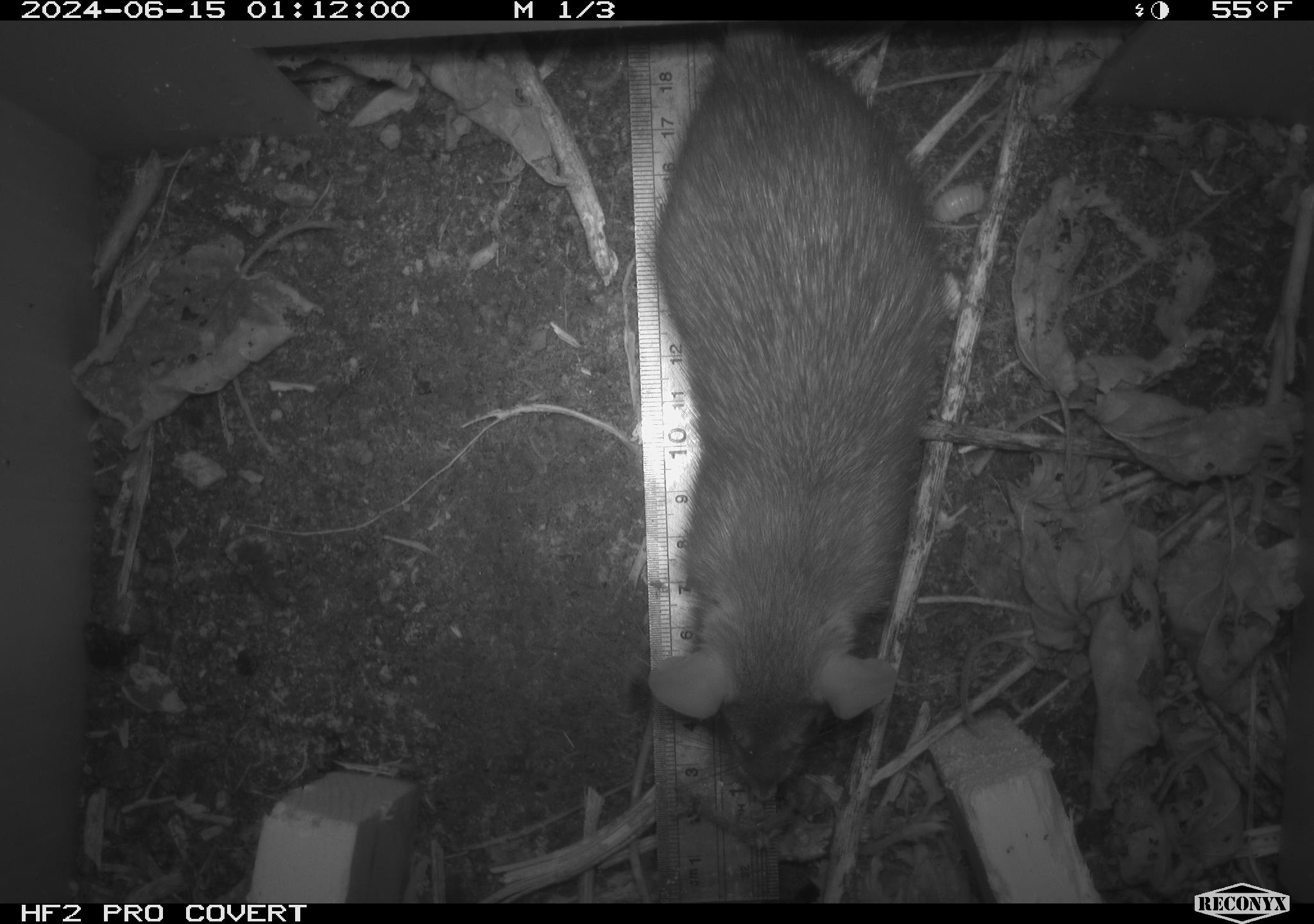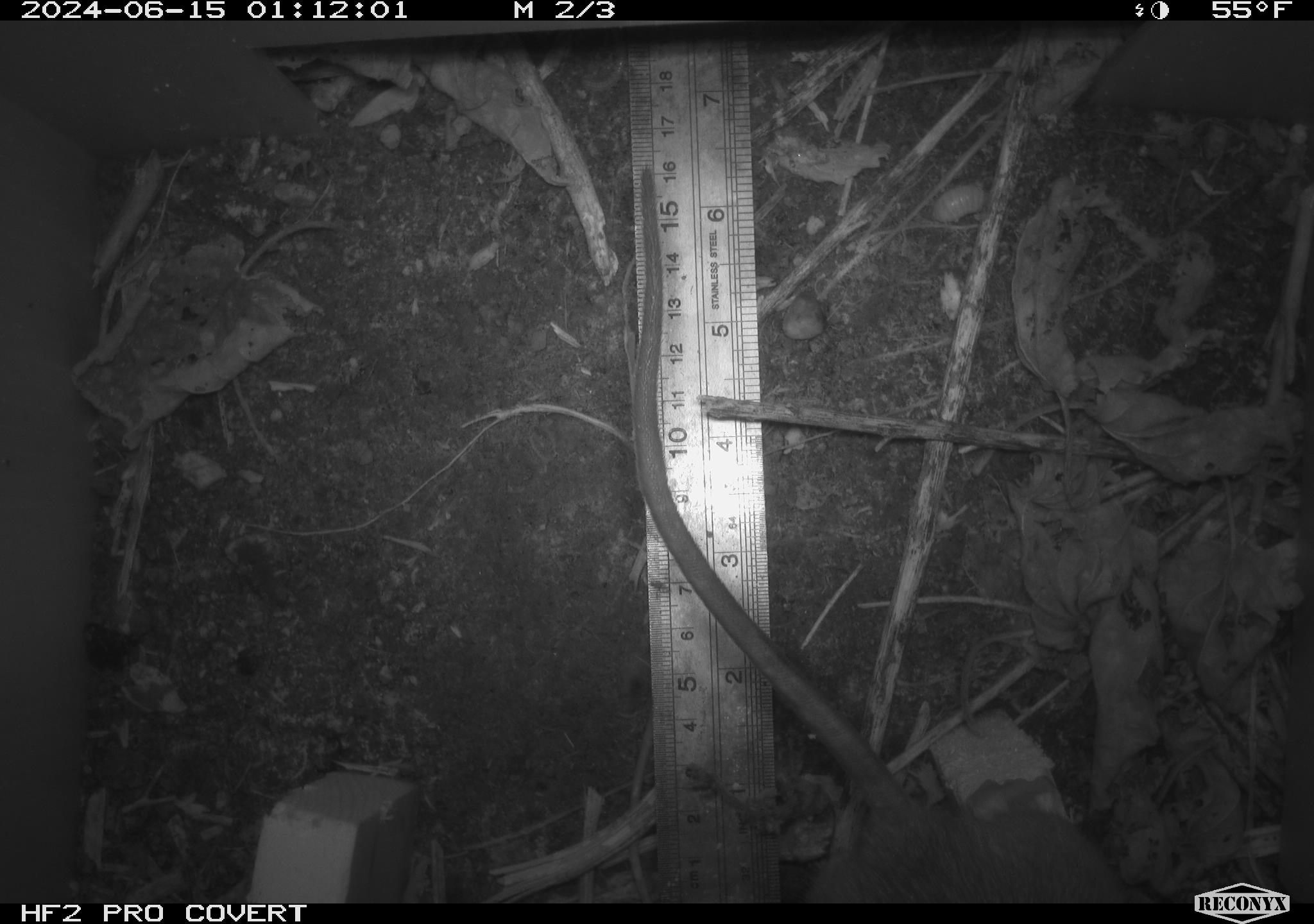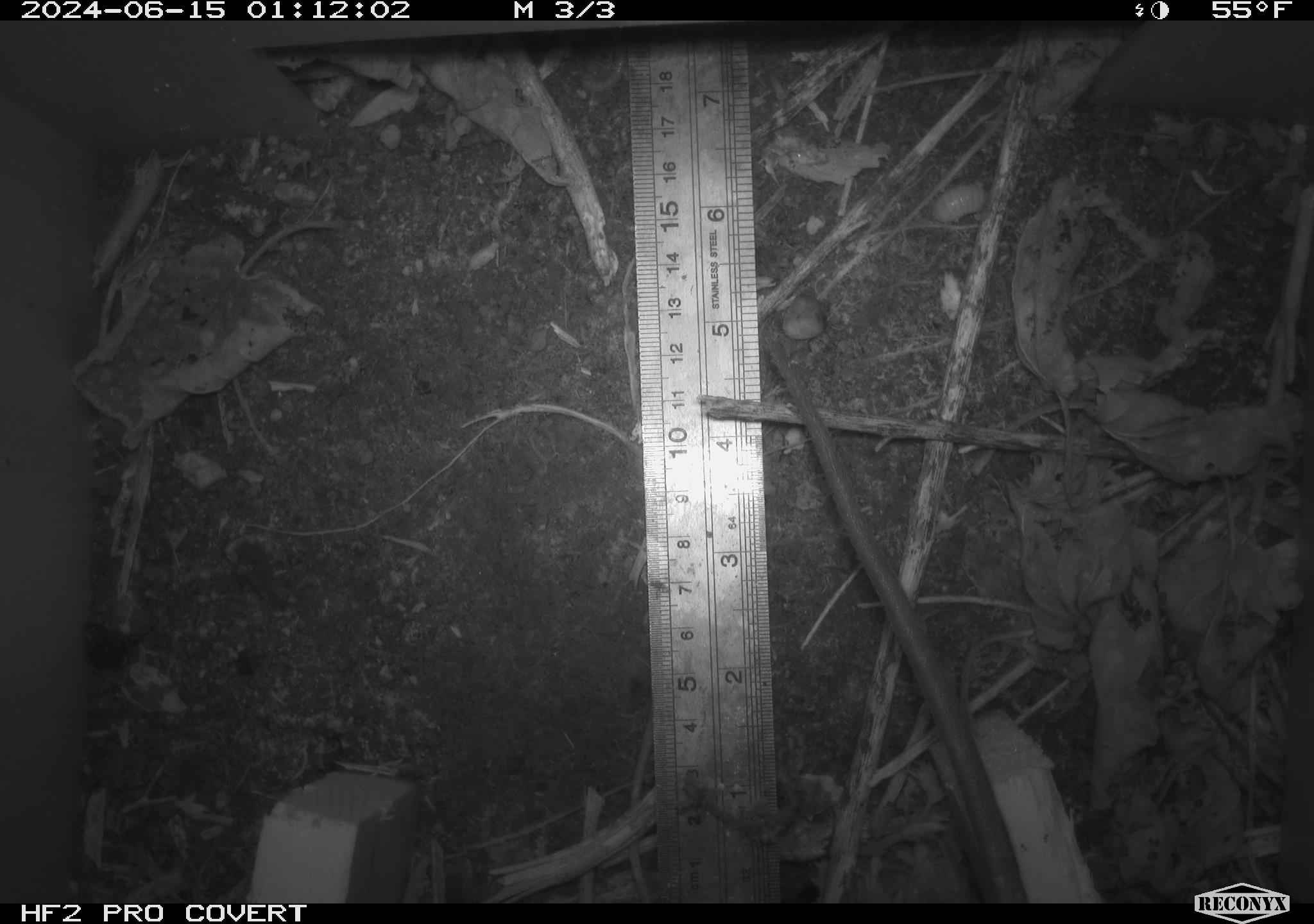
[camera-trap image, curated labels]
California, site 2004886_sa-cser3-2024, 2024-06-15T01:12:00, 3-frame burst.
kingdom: Animalia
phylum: Chordata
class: Mammalia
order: Rodentia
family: Muridae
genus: Rattus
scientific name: Rattus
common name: rat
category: rattus species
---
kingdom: Animalia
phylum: Chordata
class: Mammalia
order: Rodentia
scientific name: Rodentia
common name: rodent